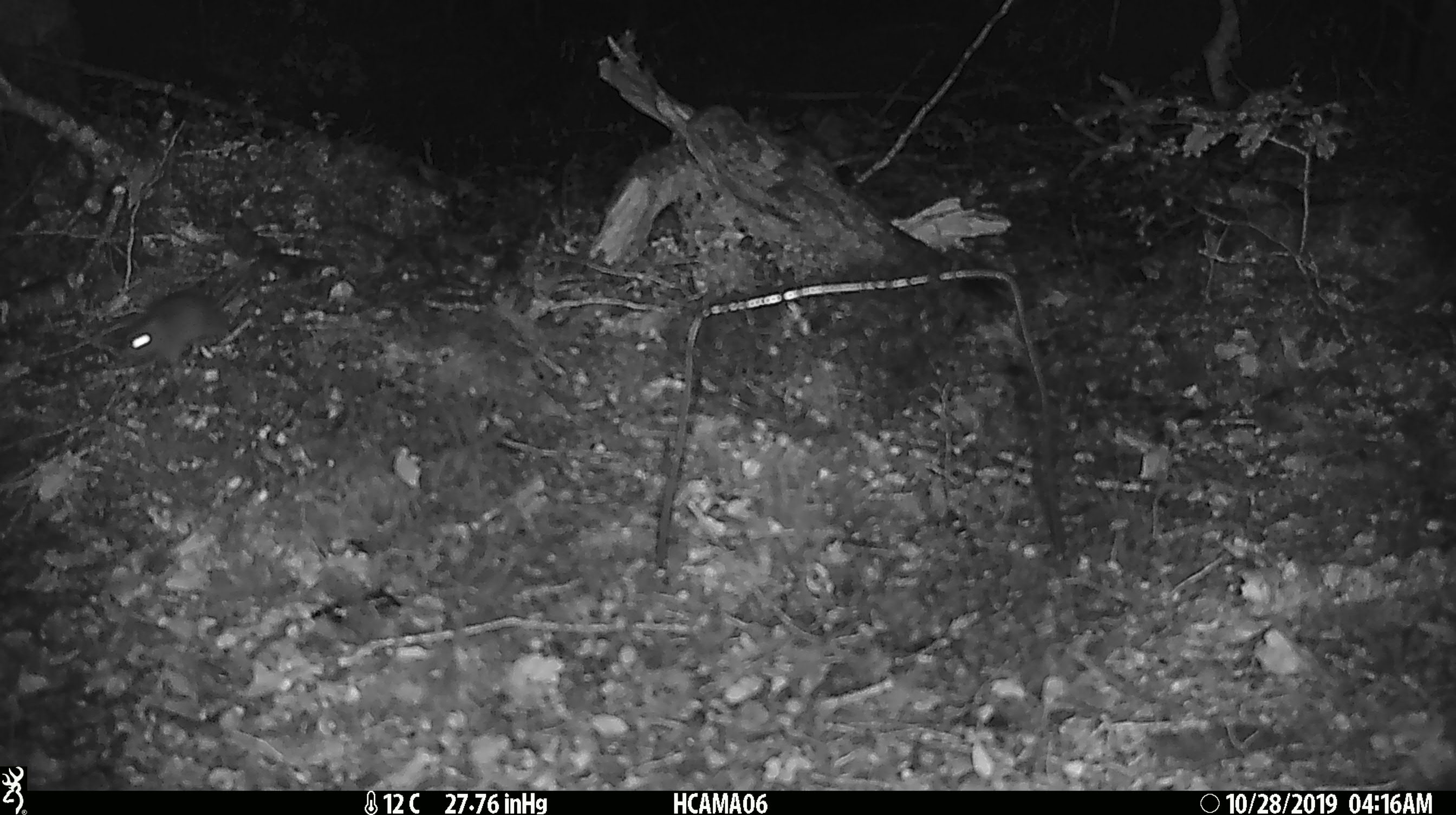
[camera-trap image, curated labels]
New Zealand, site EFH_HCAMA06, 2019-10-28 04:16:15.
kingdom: Animalia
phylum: Chordata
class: Mammalia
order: Rodentia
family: Muridae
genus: Mus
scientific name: Mus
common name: mouse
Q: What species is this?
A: Mouse (Mus).